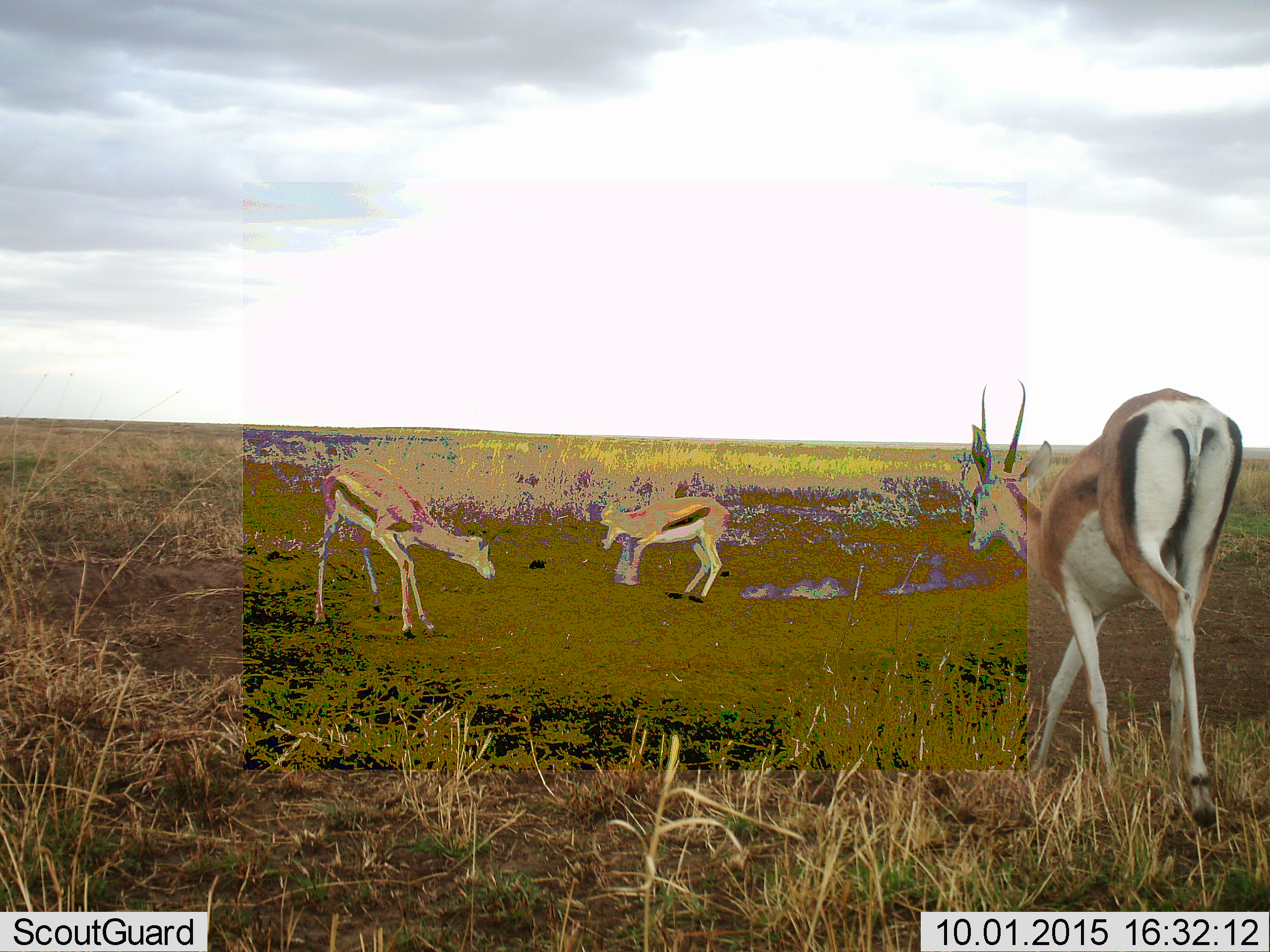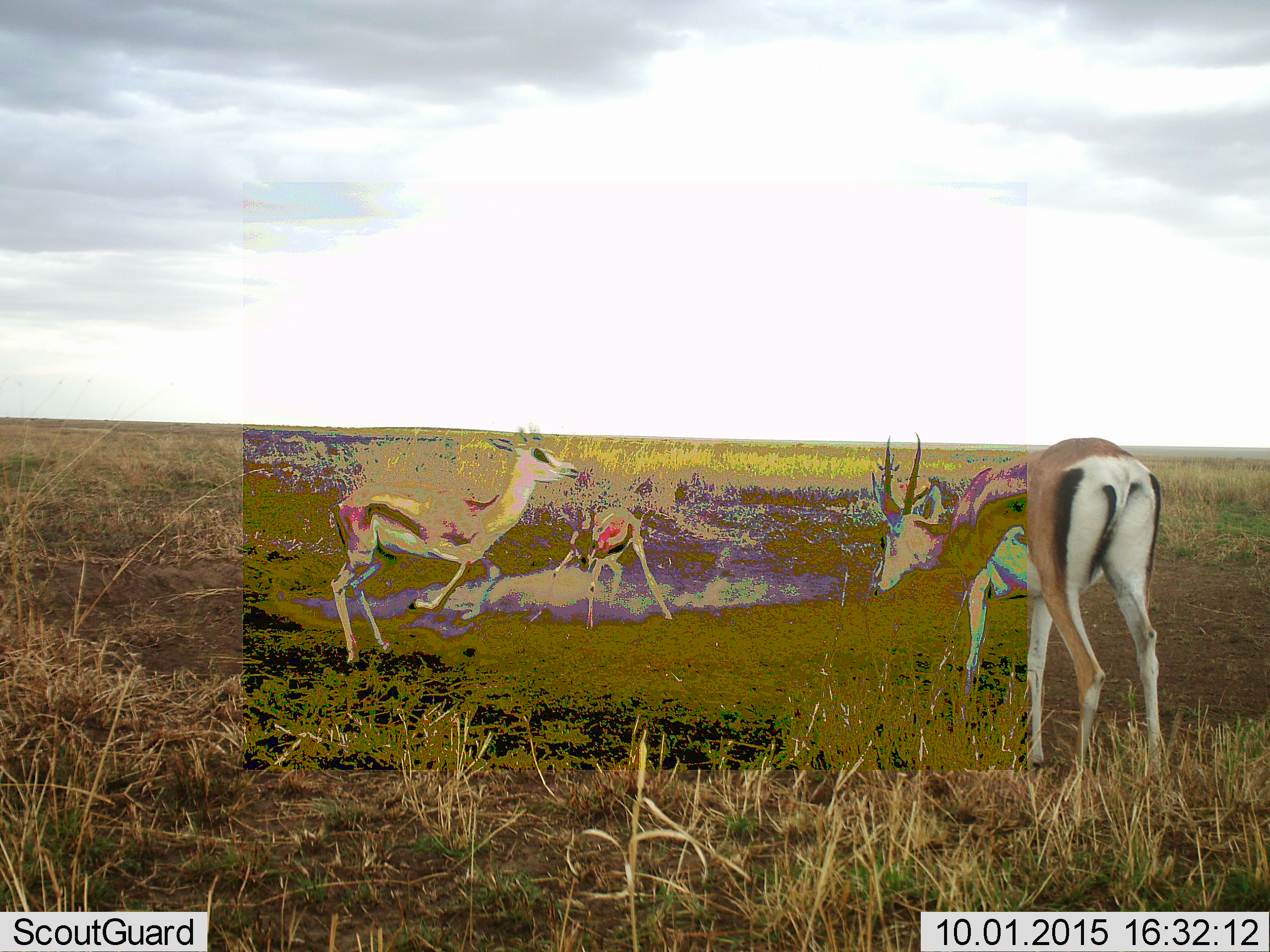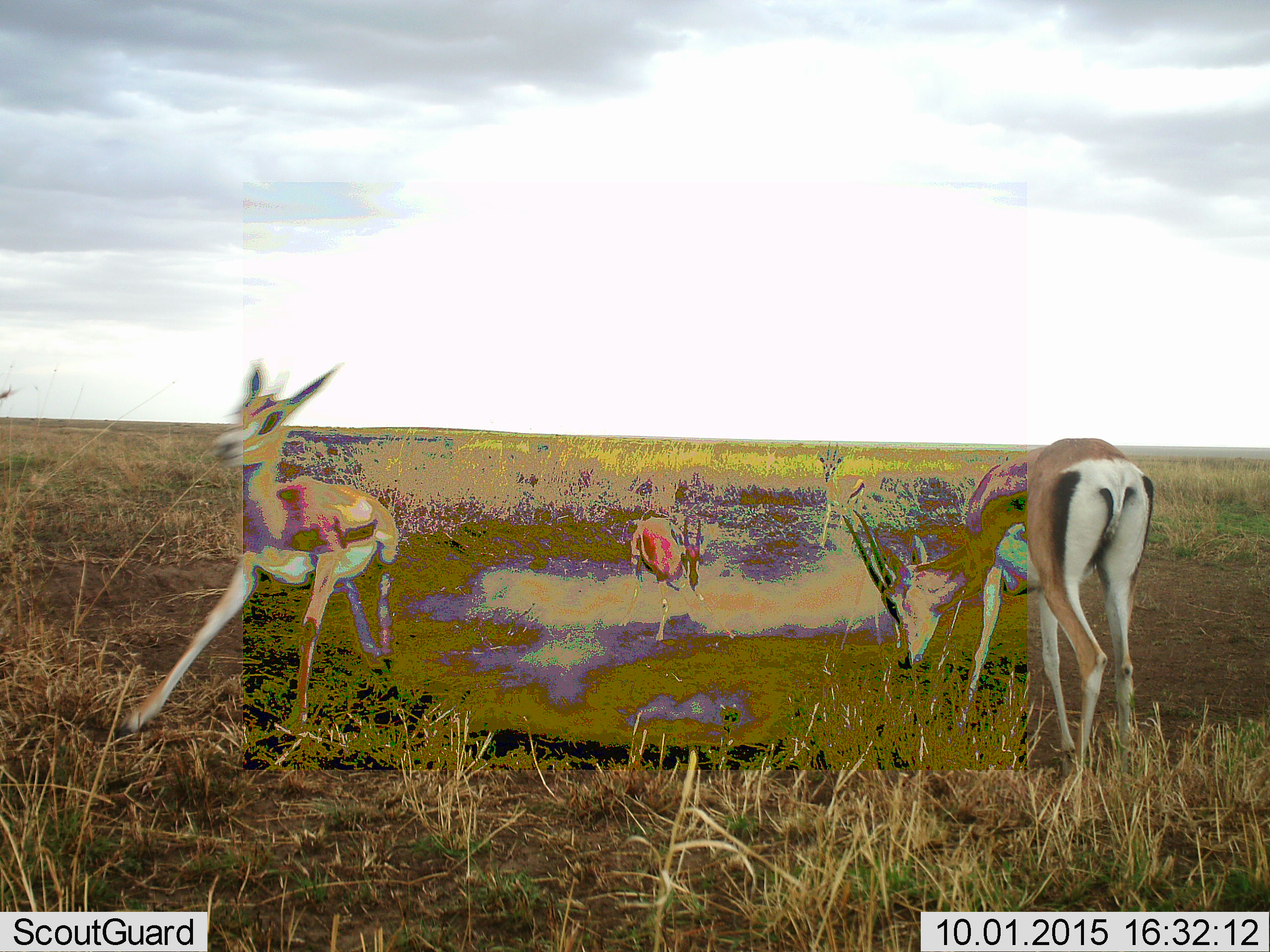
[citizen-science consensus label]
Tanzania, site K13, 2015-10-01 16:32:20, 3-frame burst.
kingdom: Animalia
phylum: Chordata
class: Mammalia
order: Artiodactyla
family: Bovidae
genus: Eudorcas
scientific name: Eudorcas thomsonii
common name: thomson's gazelle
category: gazellethomsons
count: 3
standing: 44%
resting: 0%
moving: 78%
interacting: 33%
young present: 11%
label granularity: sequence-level